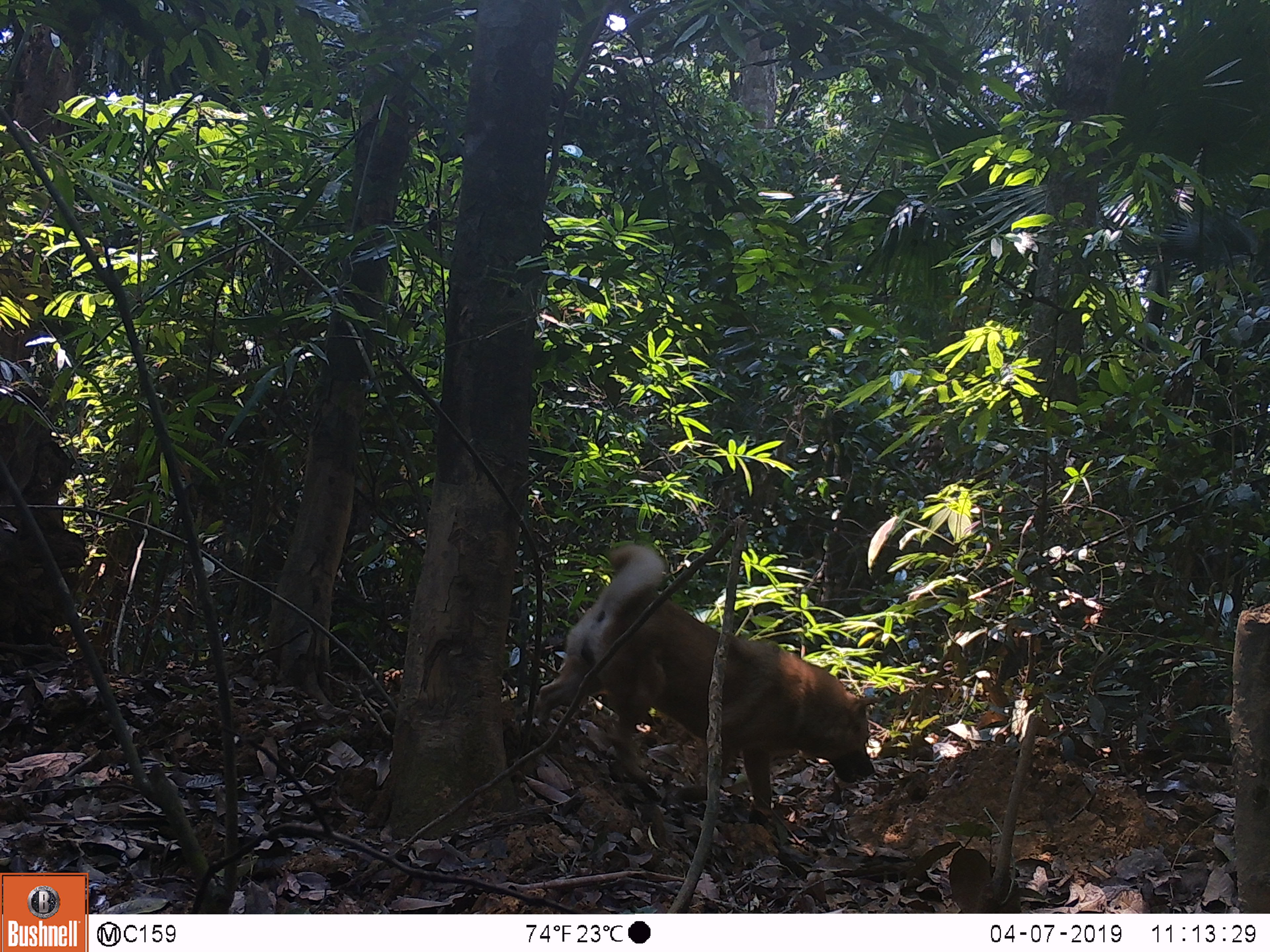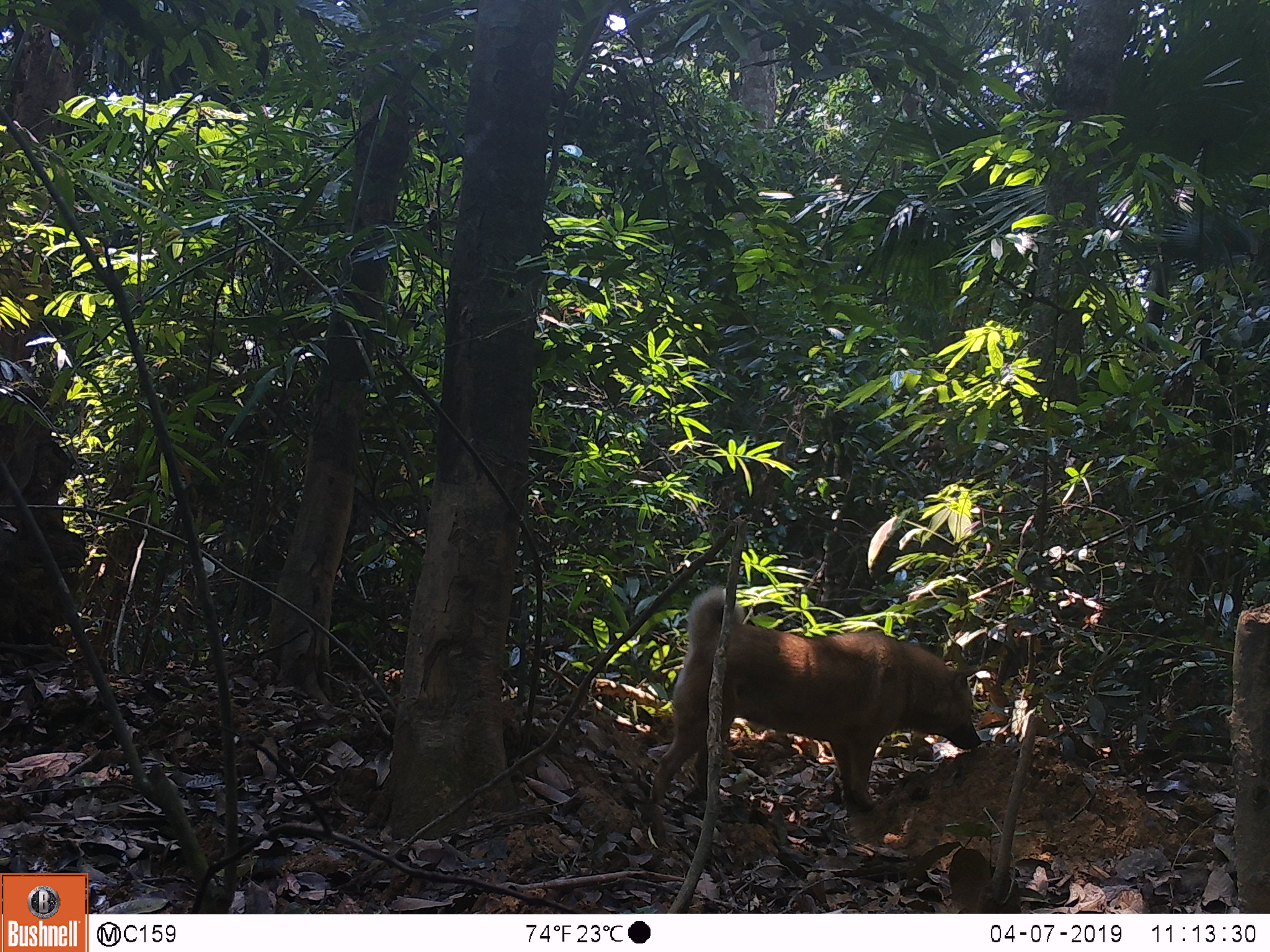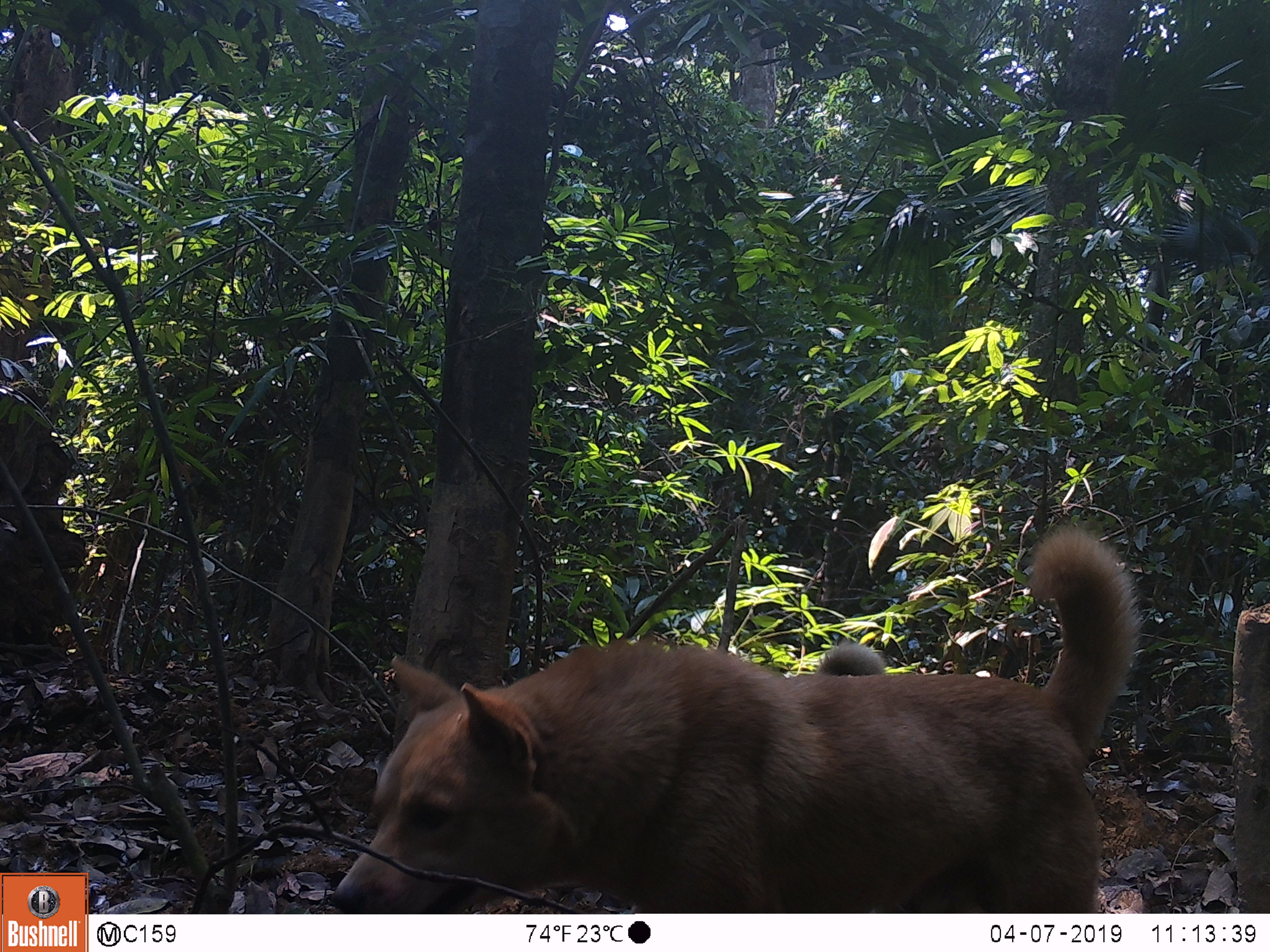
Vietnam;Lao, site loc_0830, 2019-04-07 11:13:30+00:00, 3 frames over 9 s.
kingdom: Animalia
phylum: Chordata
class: Mammalia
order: Carnivora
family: Canidae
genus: Canis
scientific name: Canis familiaris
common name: domestic dog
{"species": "domestic dog (Canis familiaris)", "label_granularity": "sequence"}